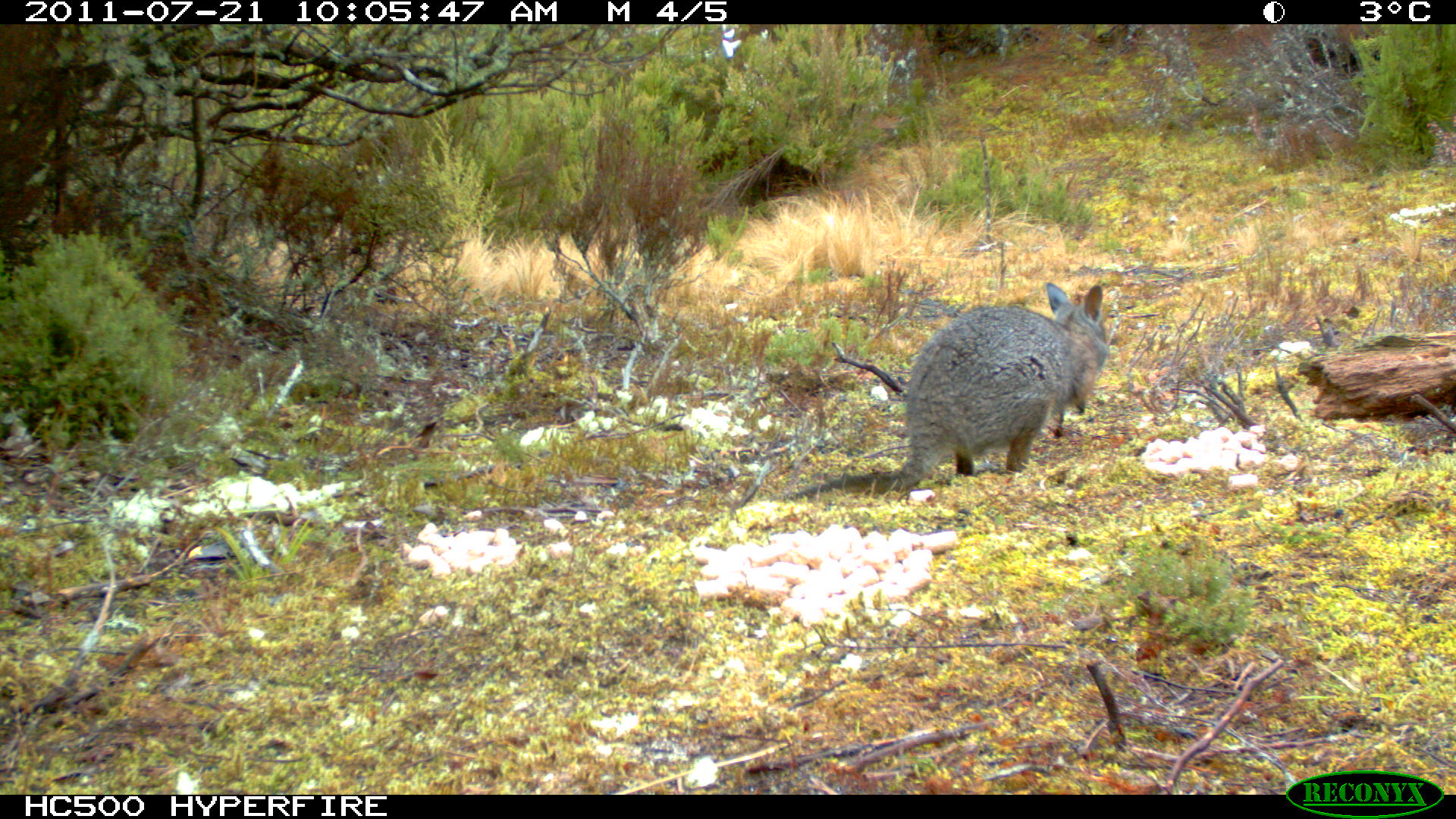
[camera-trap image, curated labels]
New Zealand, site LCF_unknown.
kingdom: Animalia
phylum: Chordata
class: Mammalia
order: Diprotodontia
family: Macropodidae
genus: Notamacropus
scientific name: Notamacropus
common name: wallaby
Wallaby (Notamacropus).